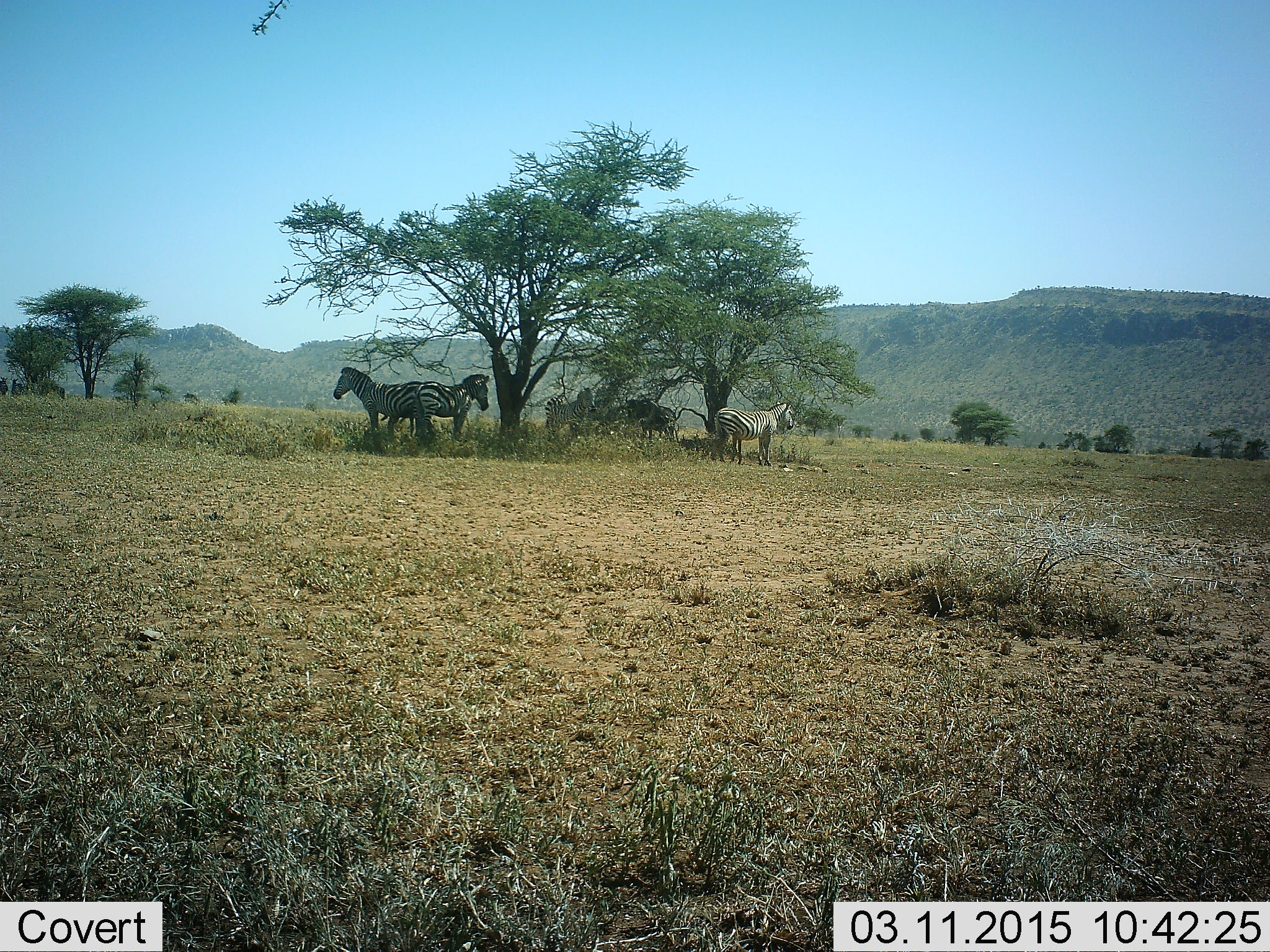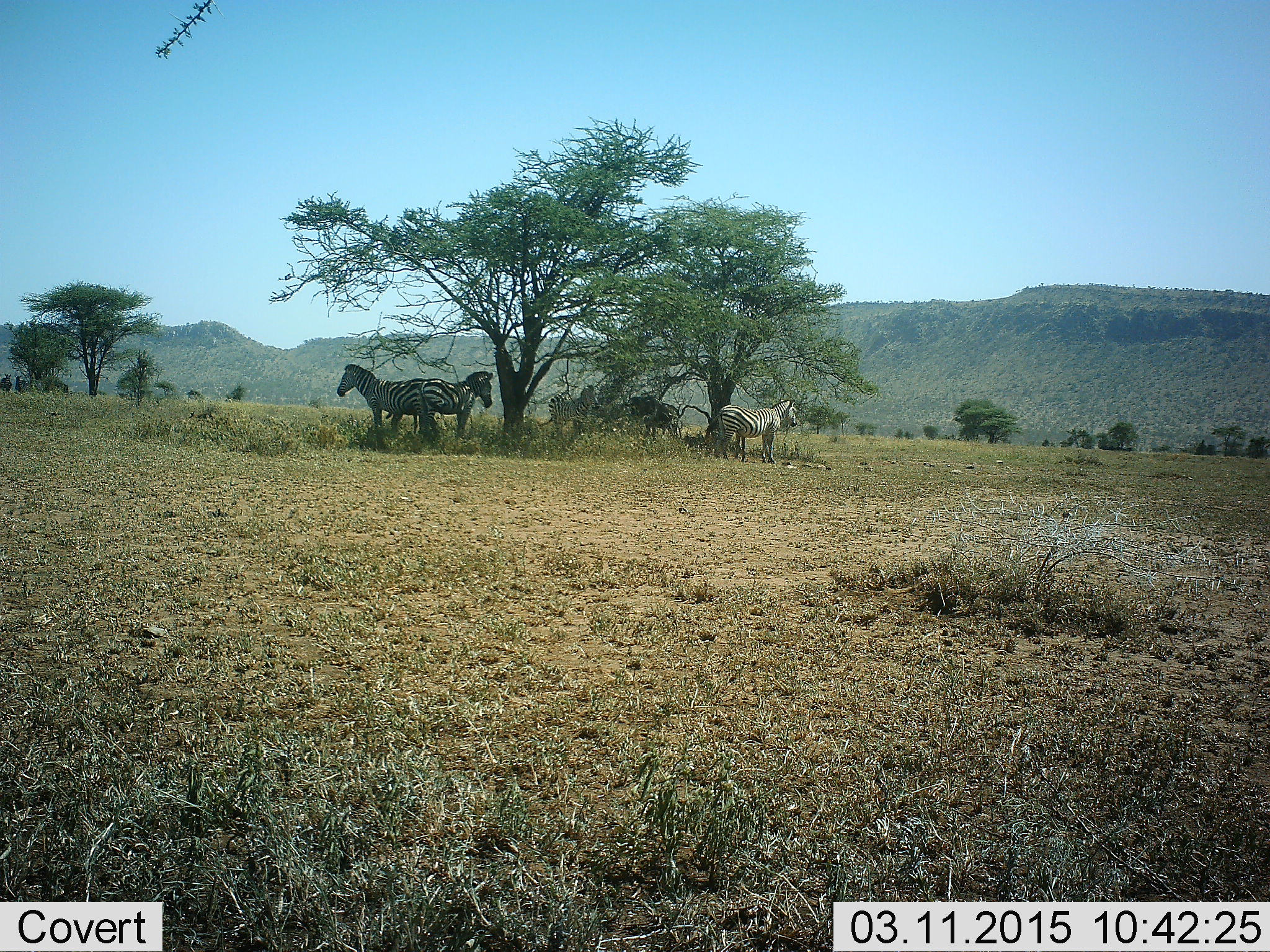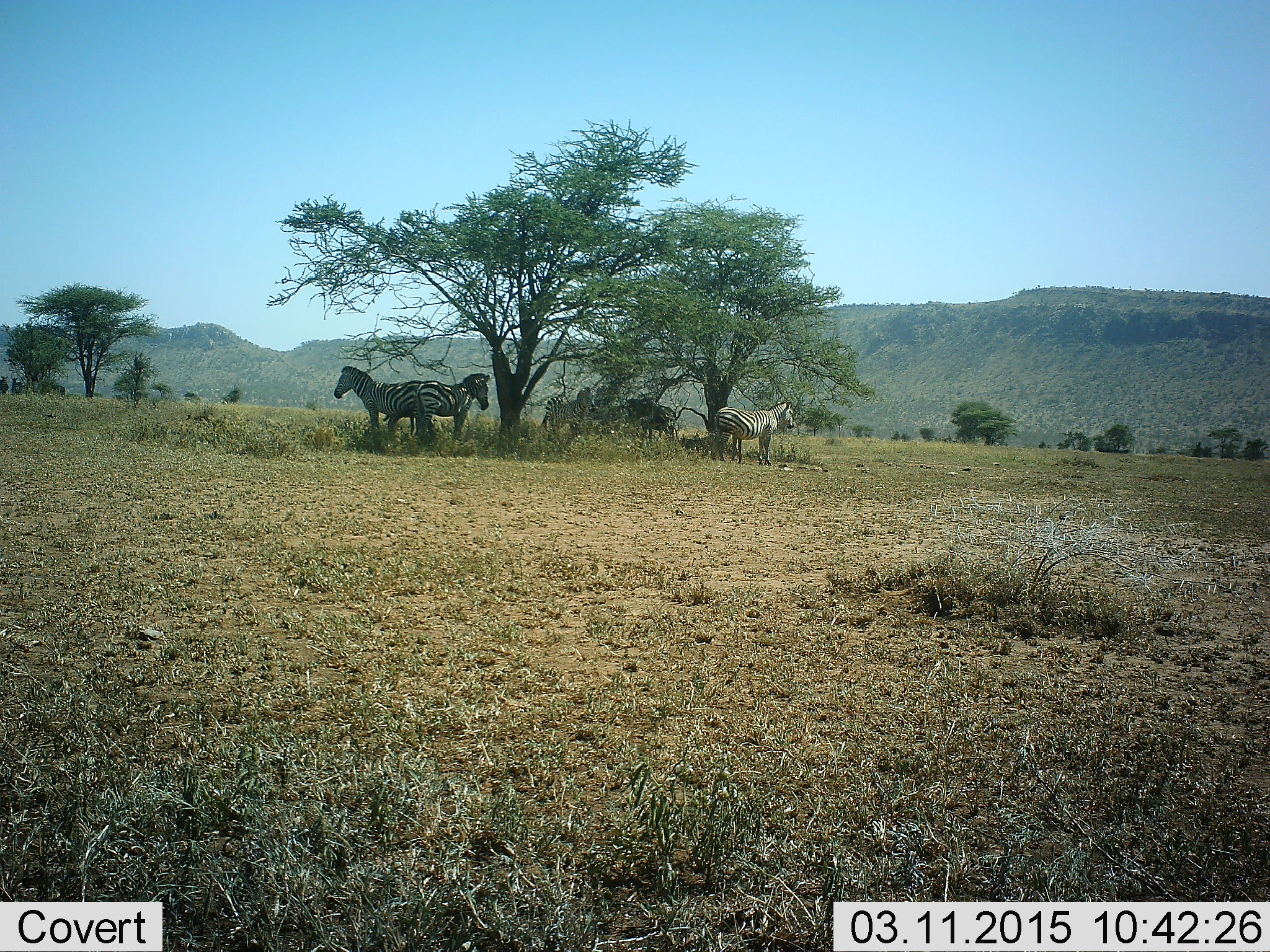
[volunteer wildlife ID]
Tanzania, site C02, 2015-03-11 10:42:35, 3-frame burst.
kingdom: Animalia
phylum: Chordata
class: Mammalia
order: Perissodactyla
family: Equidae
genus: Equus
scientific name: Equus quagga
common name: plains zebra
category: zebra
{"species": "zebra (plains zebra) (Equus quagga)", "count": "5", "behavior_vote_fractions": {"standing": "91%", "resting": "36%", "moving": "0%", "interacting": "0%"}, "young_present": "0%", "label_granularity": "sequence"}